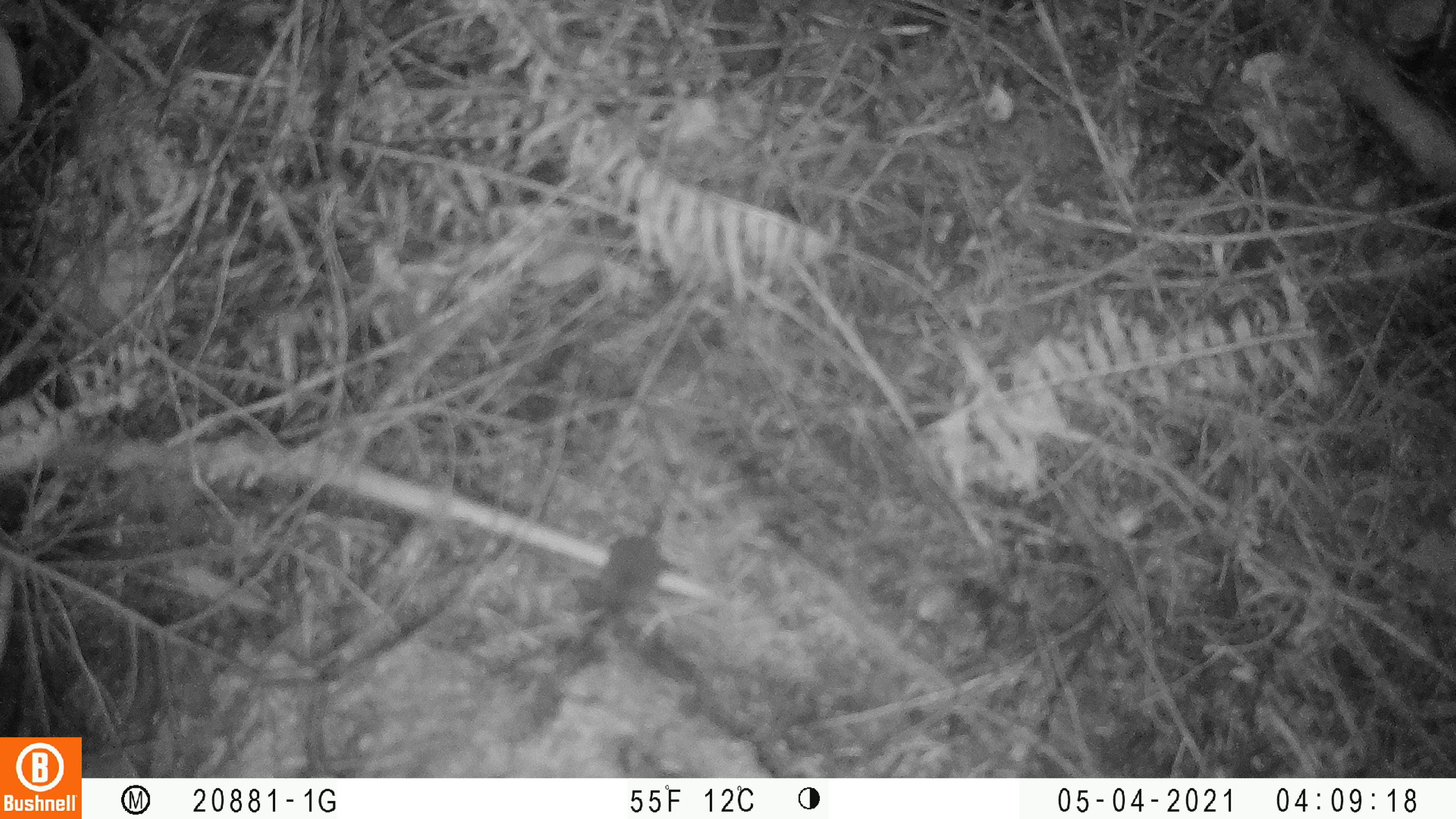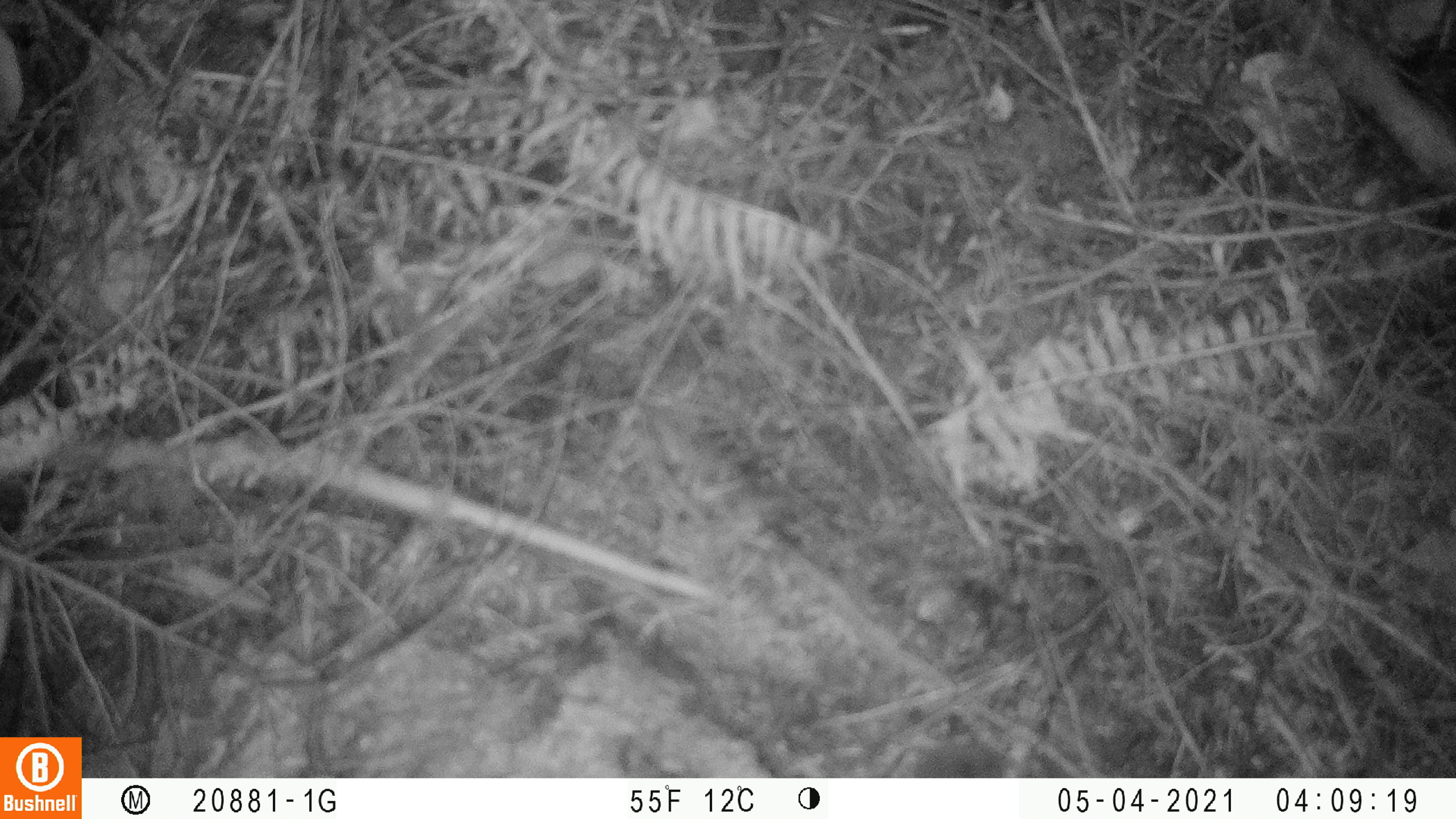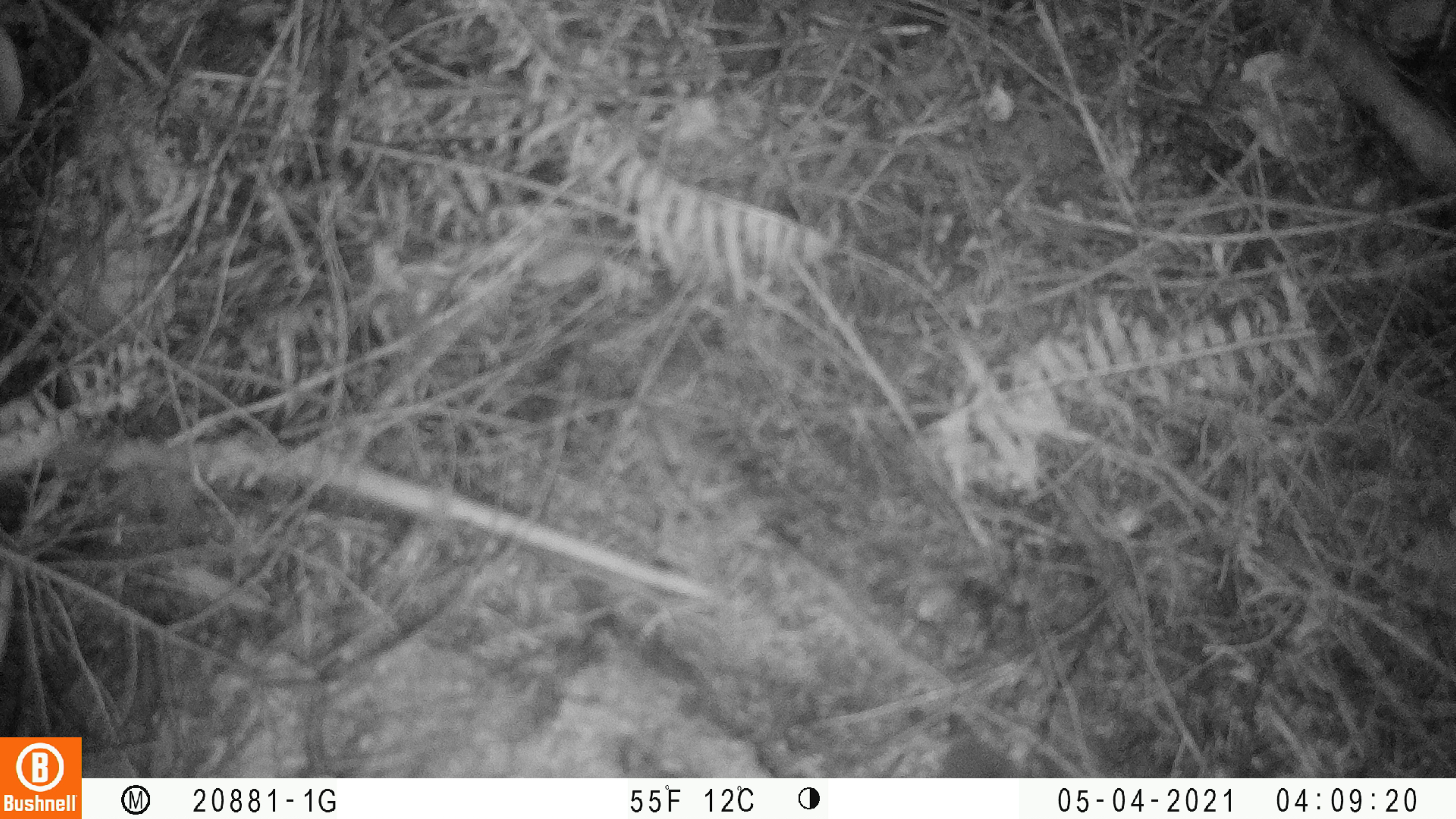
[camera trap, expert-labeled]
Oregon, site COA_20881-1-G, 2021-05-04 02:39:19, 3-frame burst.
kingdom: Animalia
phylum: Chordata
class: Mammalia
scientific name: Mammalia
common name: small mammal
Small mammal (Mammalia).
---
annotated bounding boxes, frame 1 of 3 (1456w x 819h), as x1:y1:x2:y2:
small mammal: 531:502:698:694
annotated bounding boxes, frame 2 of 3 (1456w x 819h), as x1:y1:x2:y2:
small mammal: 832:691:1045:777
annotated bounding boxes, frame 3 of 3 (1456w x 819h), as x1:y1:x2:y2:
small mammal: 883:692:1060:776